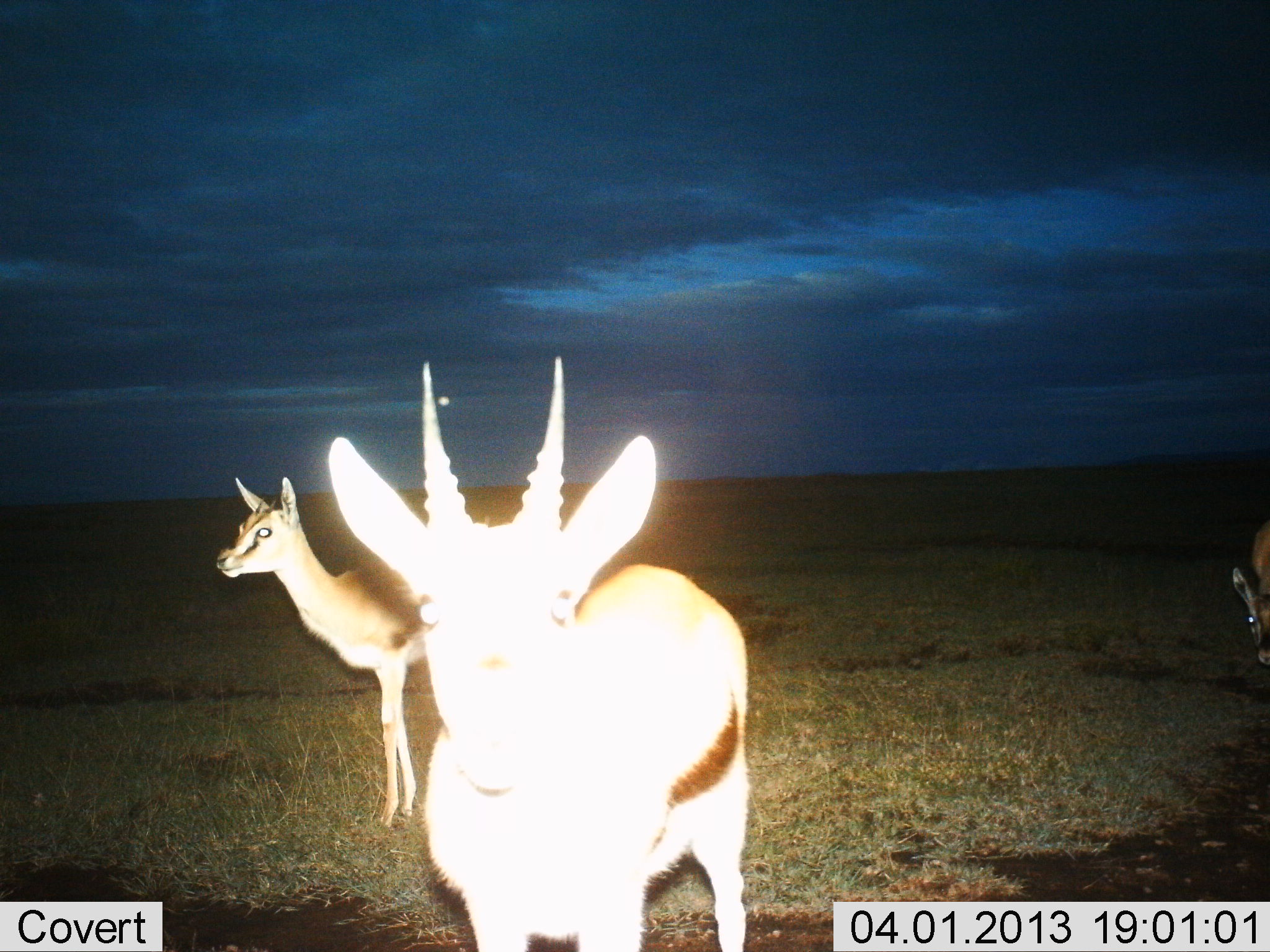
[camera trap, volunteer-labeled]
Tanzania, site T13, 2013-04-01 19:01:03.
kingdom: Animalia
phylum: Chordata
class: Mammalia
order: Artiodactyla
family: Bovidae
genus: Eudorcas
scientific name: Eudorcas thomsonii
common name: thomson's gazelle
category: gazellethomsons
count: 3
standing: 96%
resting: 0%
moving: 4%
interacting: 0%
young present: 4%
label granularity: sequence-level